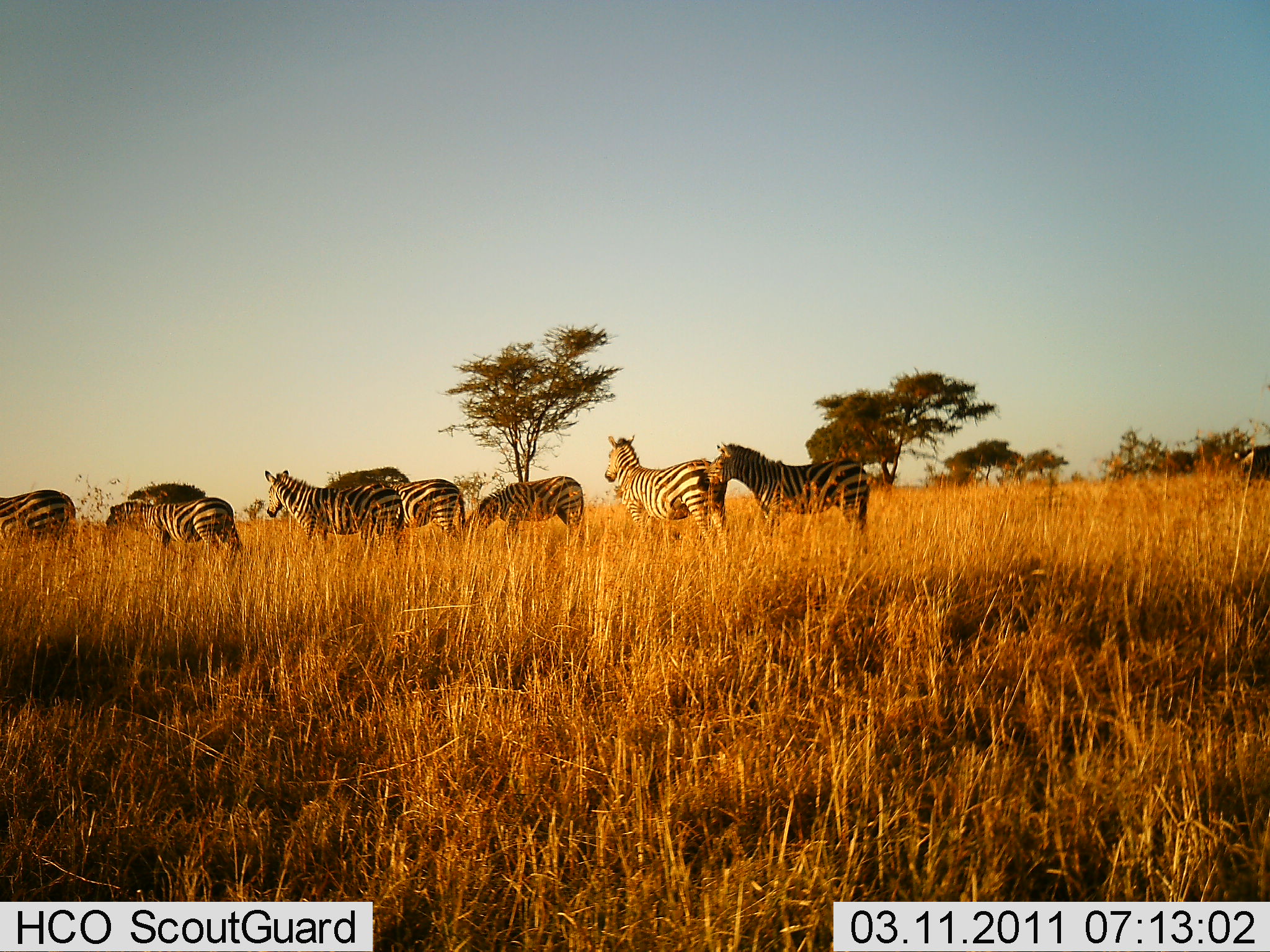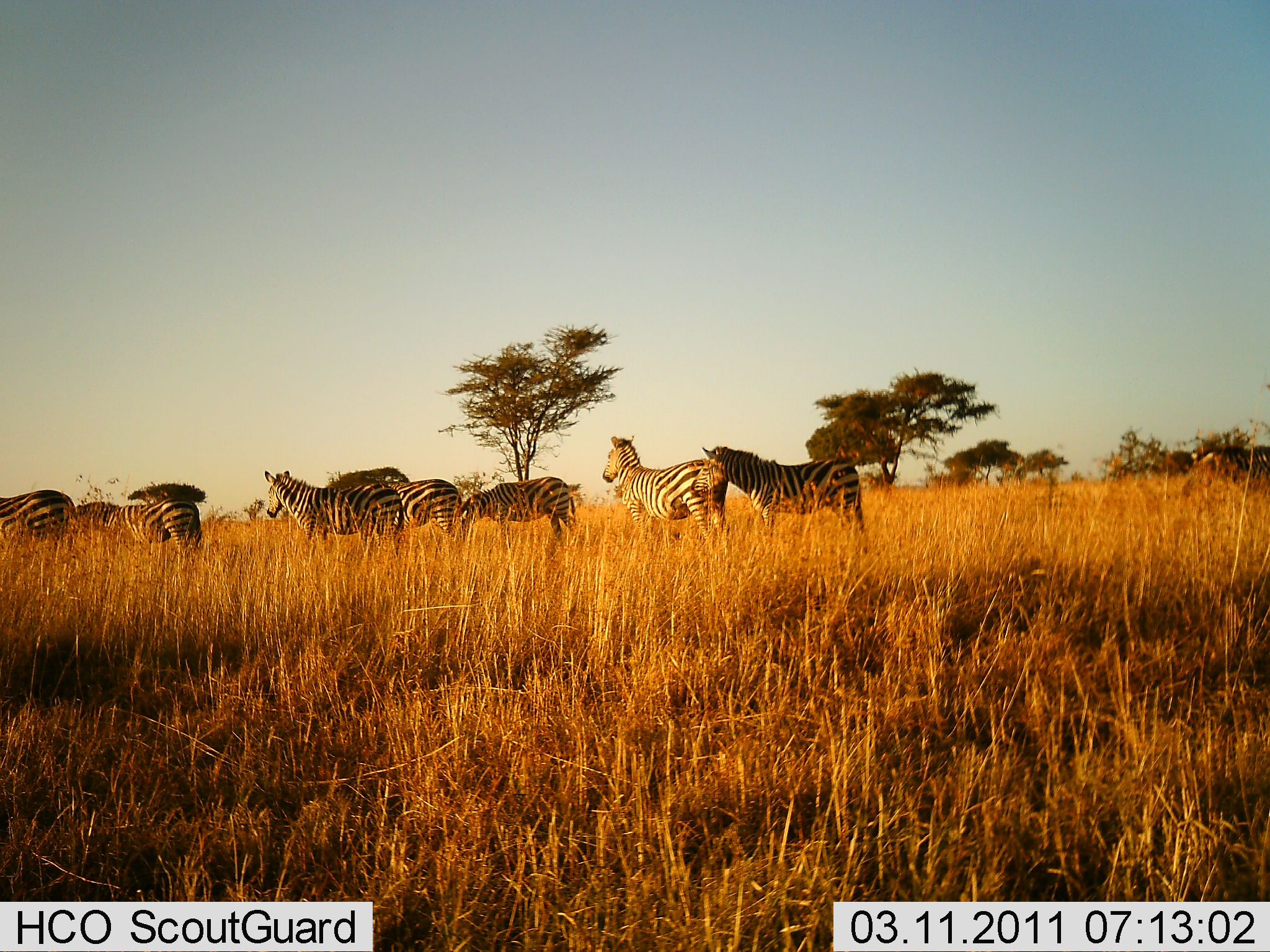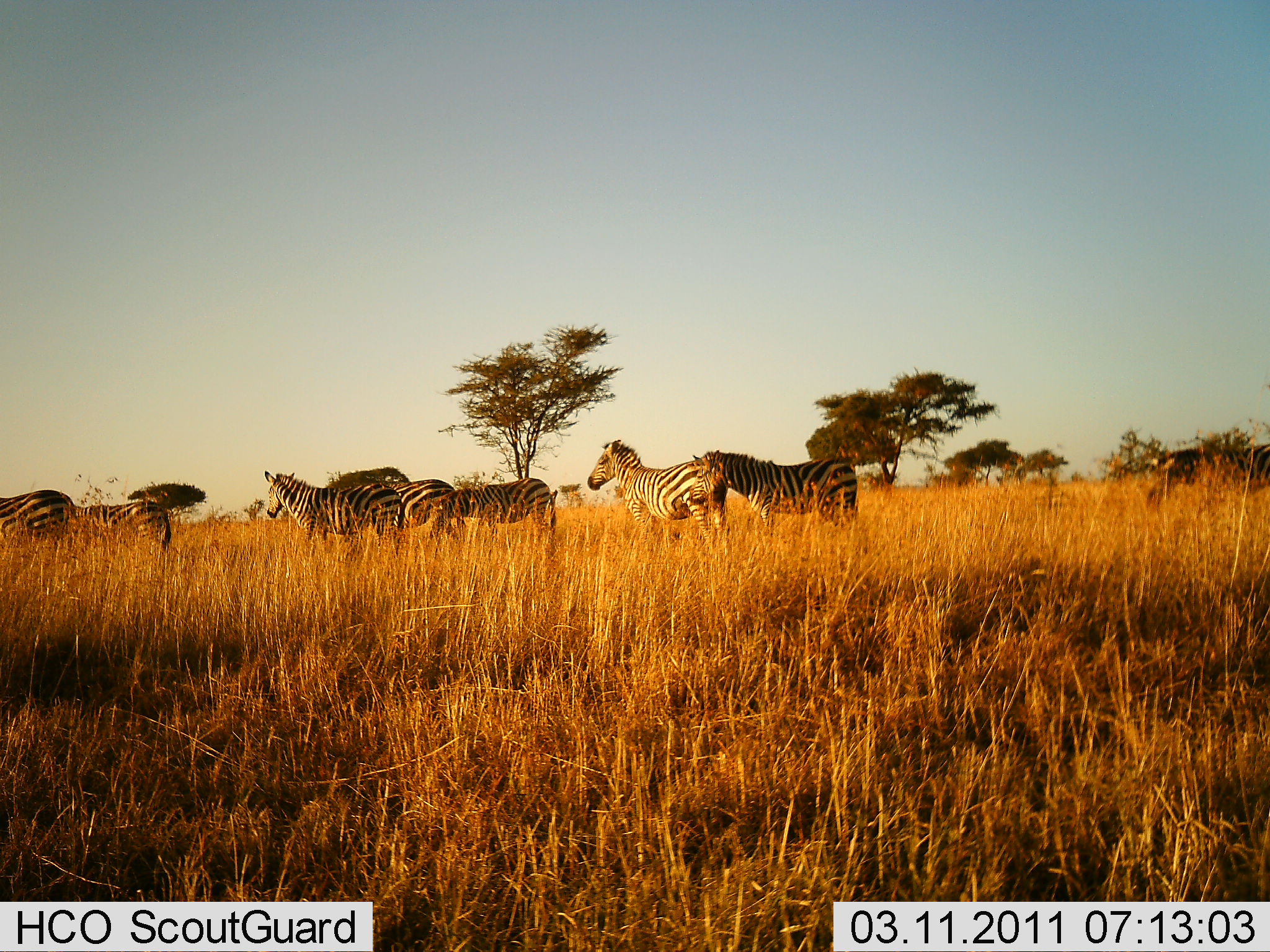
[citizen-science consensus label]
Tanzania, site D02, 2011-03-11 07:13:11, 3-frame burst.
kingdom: Animalia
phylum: Chordata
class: Mammalia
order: Perissodactyla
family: Equidae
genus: Equus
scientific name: Equus quagga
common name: plains zebra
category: zebra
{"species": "zebra (plains zebra) (Equus quagga)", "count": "8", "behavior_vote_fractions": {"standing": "87%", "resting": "0%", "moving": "47%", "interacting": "0%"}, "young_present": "0%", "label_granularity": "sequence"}